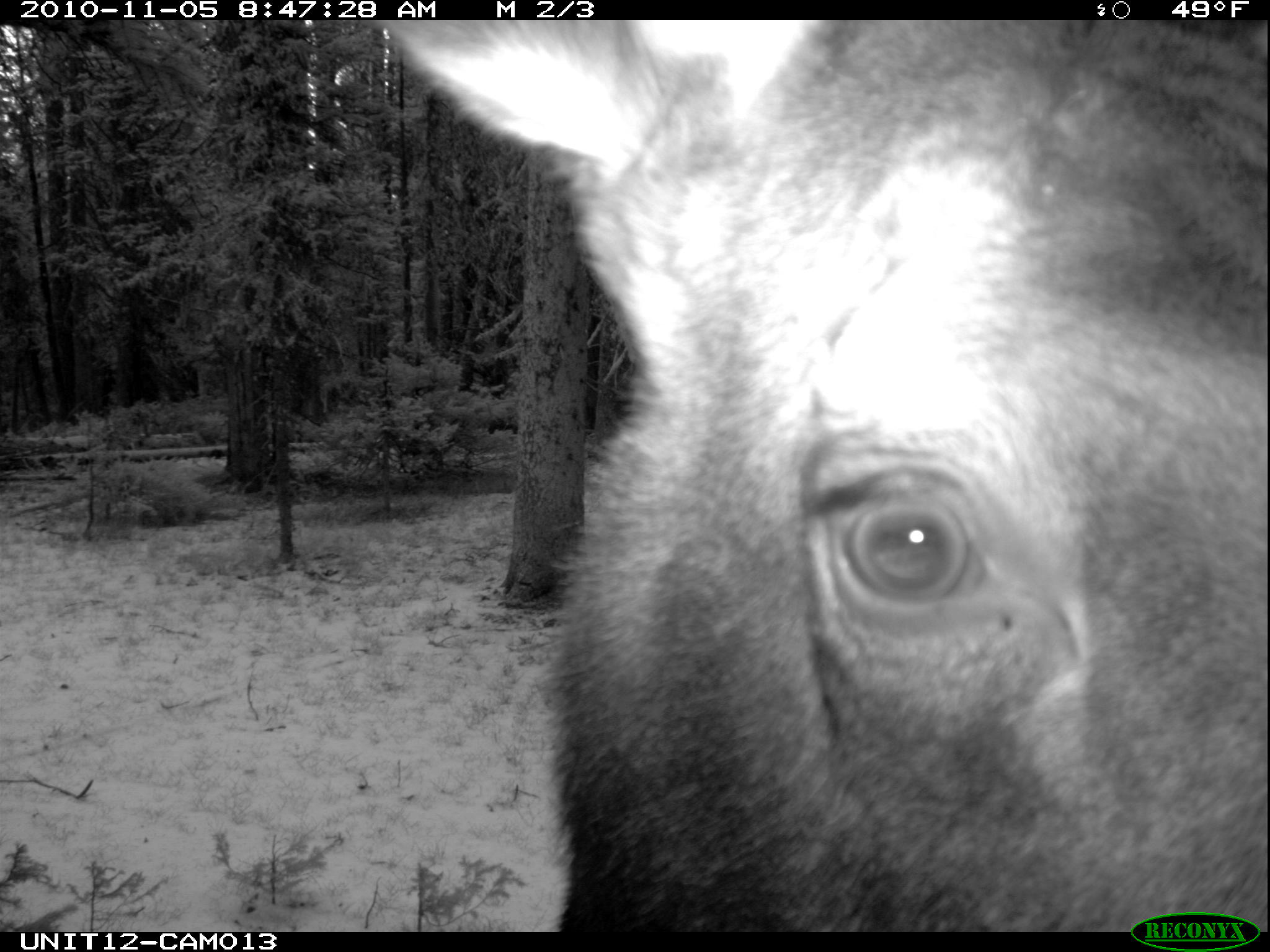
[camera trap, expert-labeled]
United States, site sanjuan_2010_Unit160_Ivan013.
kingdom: Animalia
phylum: Chordata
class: Mammalia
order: Artiodactyla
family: Cervidae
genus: Alces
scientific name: Alces alces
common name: moose